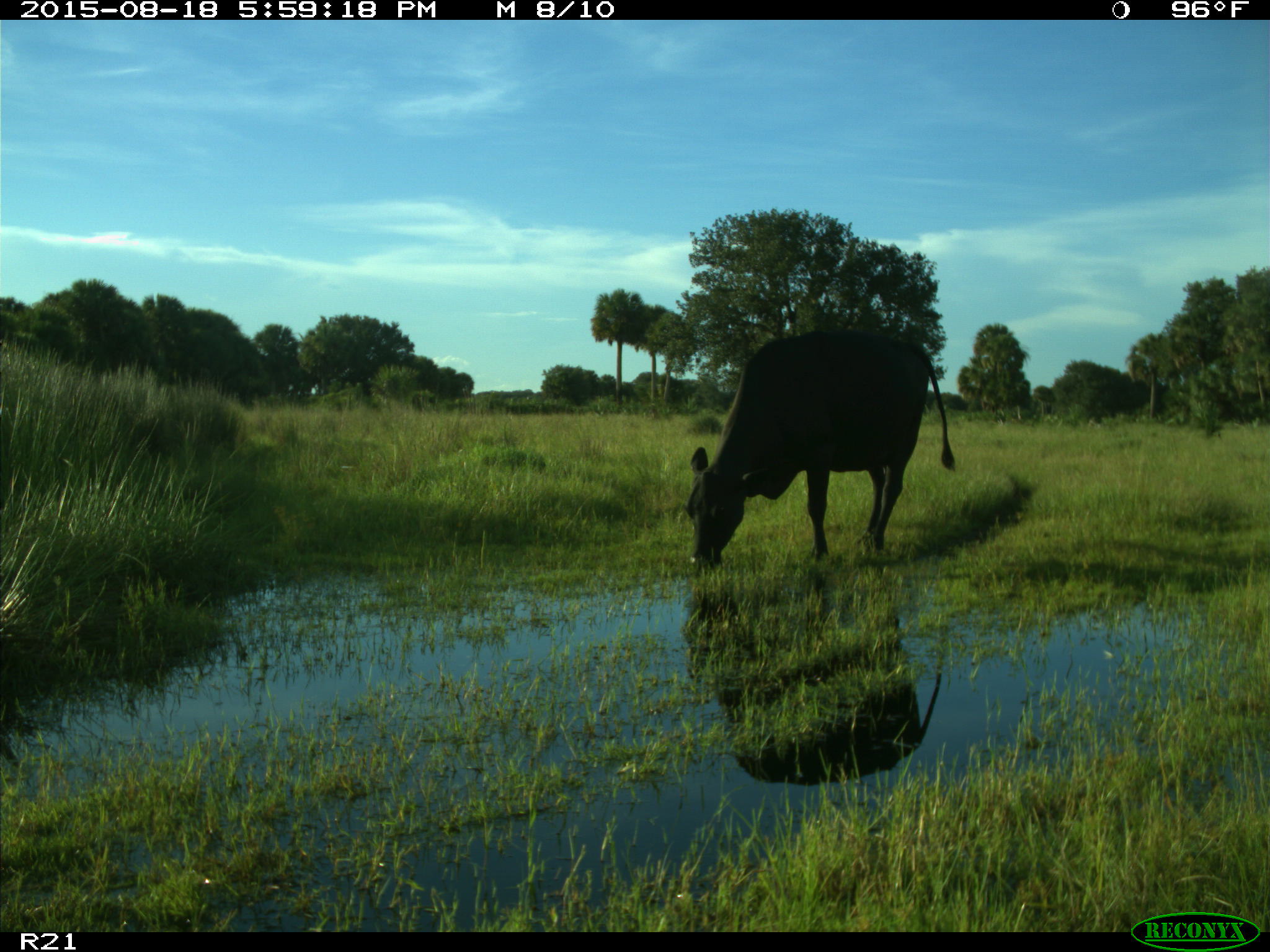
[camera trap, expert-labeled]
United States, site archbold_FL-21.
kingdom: Animalia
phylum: Chordata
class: Mammalia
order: Artiodactyla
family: Bovidae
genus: Bos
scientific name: Bos taurus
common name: domestic cow